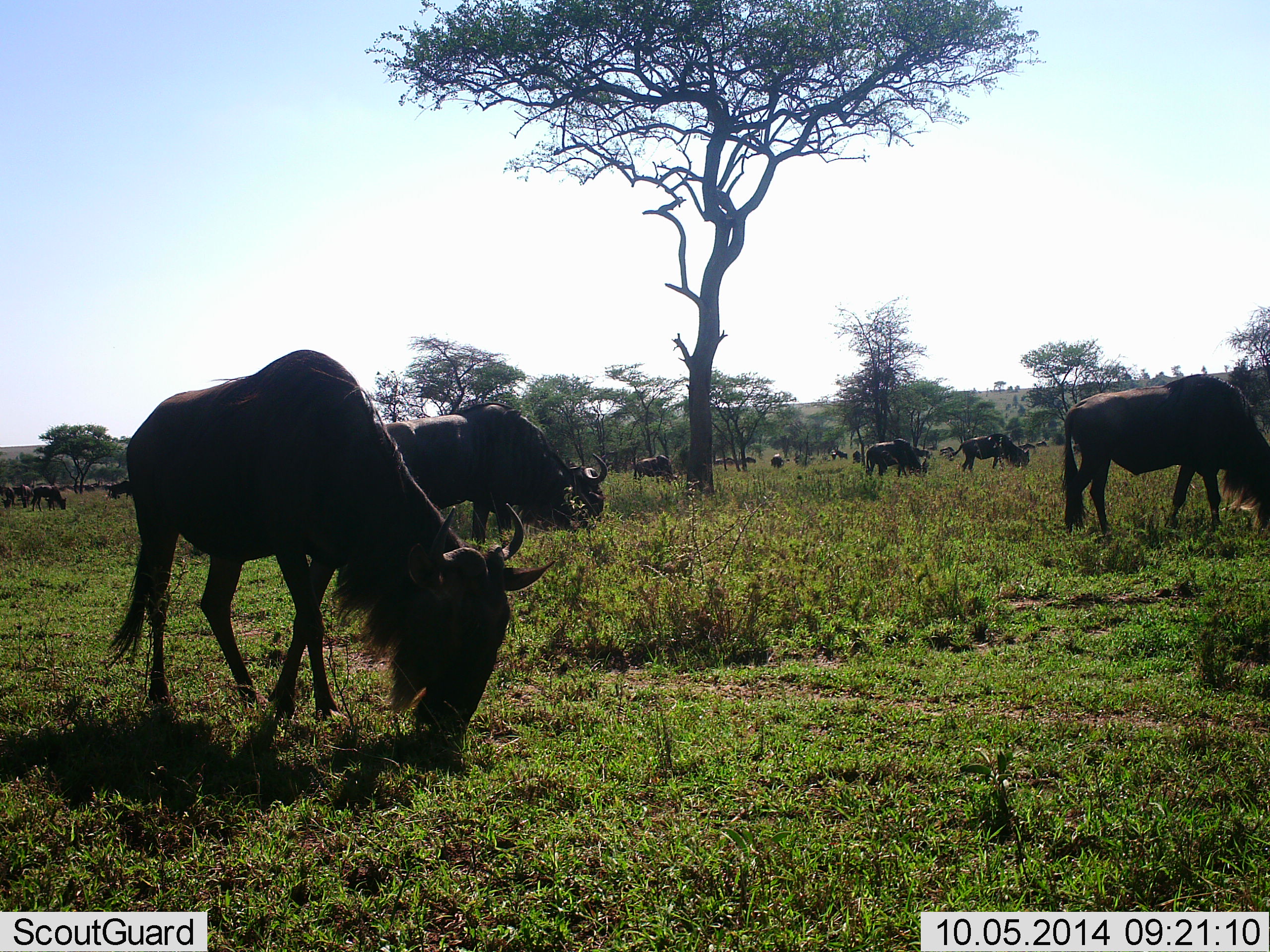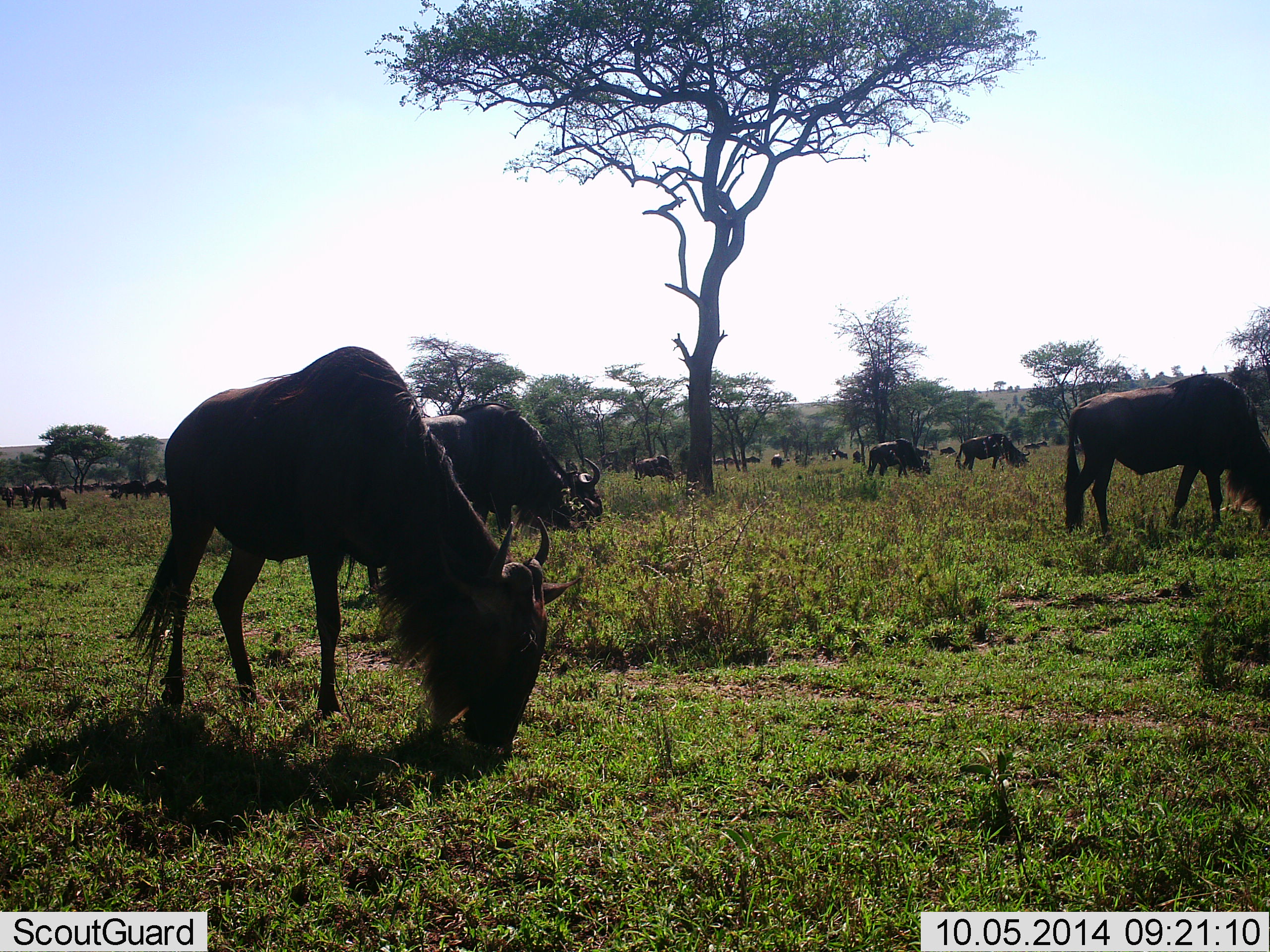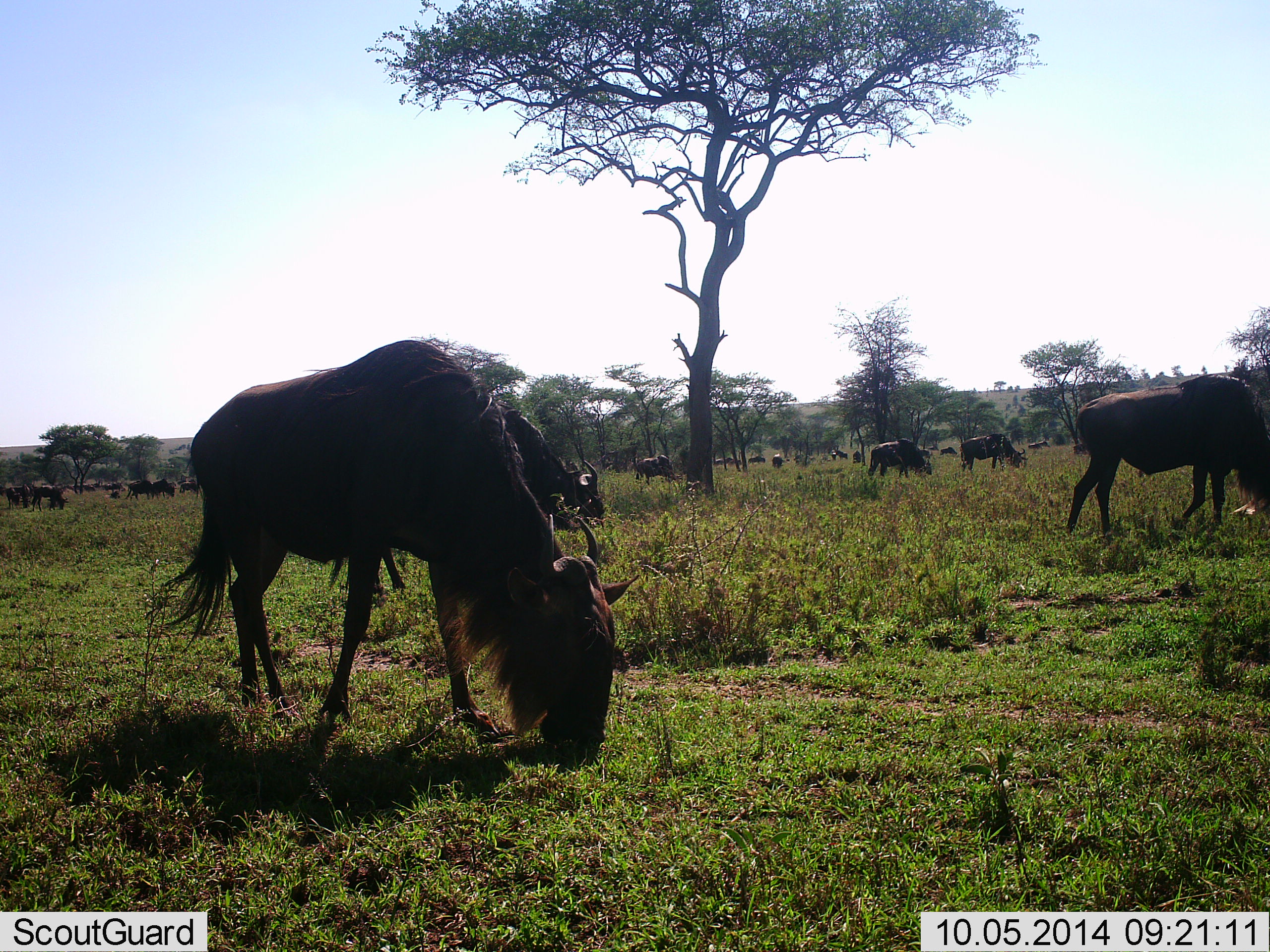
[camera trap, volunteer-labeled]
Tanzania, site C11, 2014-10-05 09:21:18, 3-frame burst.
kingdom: Animalia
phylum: Chordata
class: Mammalia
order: Artiodactyla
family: Bovidae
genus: Connochaetes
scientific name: Connochaetes taurinus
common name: blue wildebeest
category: wildebeest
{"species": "wildebeest (blue wildebeest) (Connochaetes taurinus)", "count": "11-50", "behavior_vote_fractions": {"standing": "40%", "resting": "0%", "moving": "20%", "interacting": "0%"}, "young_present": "0%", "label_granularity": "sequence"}